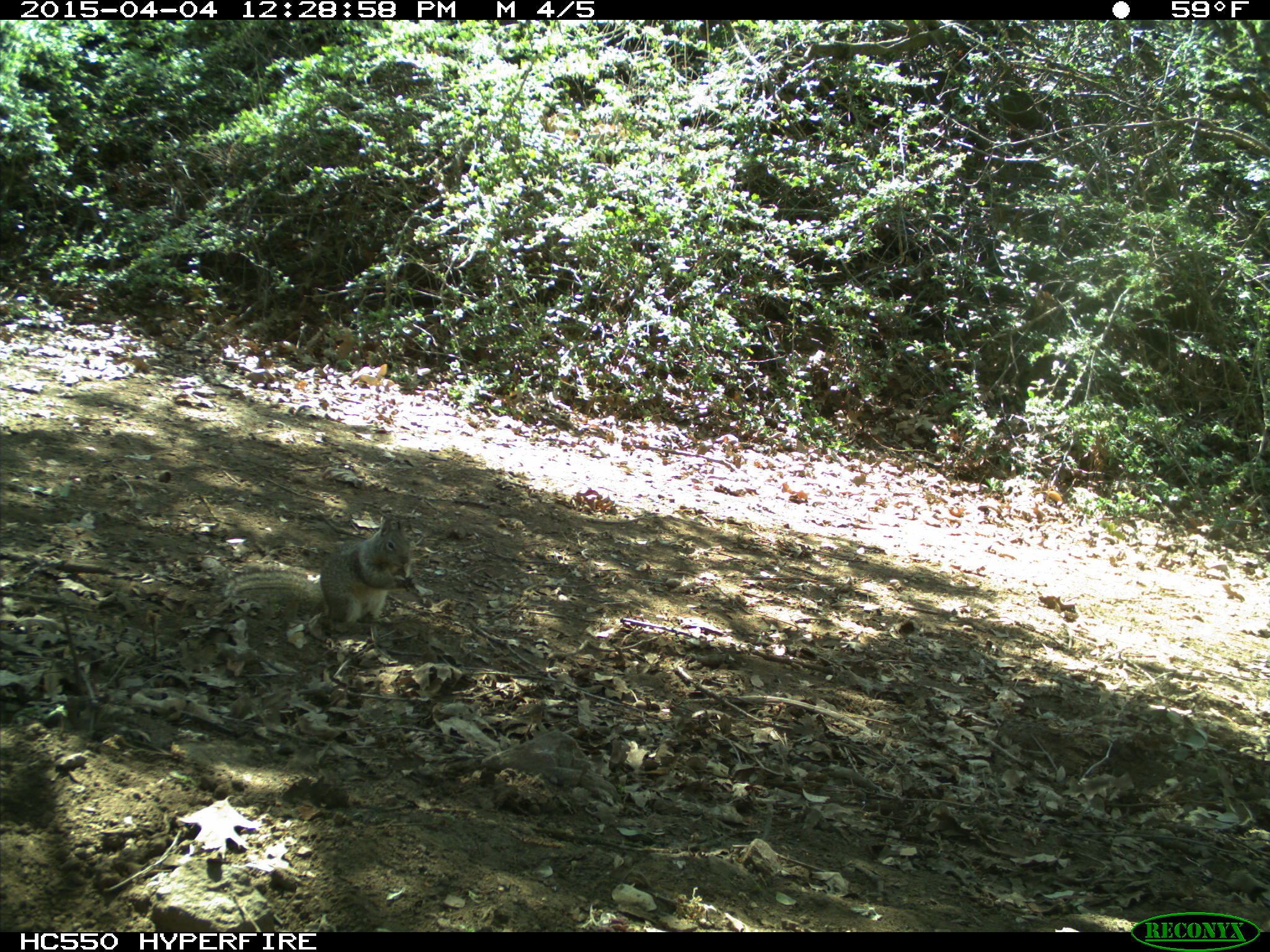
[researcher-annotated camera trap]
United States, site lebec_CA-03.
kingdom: Animalia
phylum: Chordata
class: Mammalia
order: Rodentia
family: Sciuridae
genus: Otospermophilus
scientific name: Otospermophilus beecheyi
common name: california ground squirrel